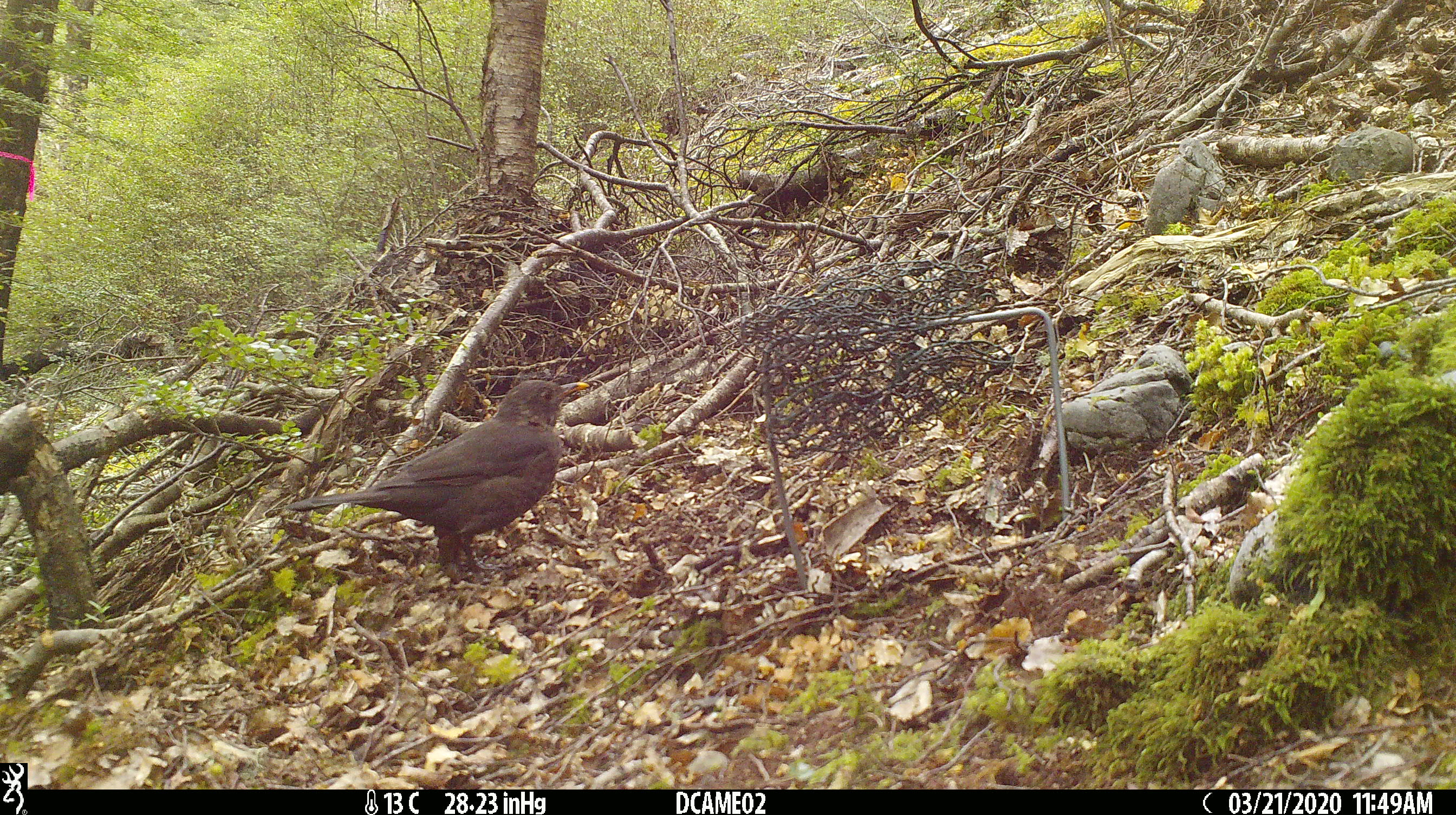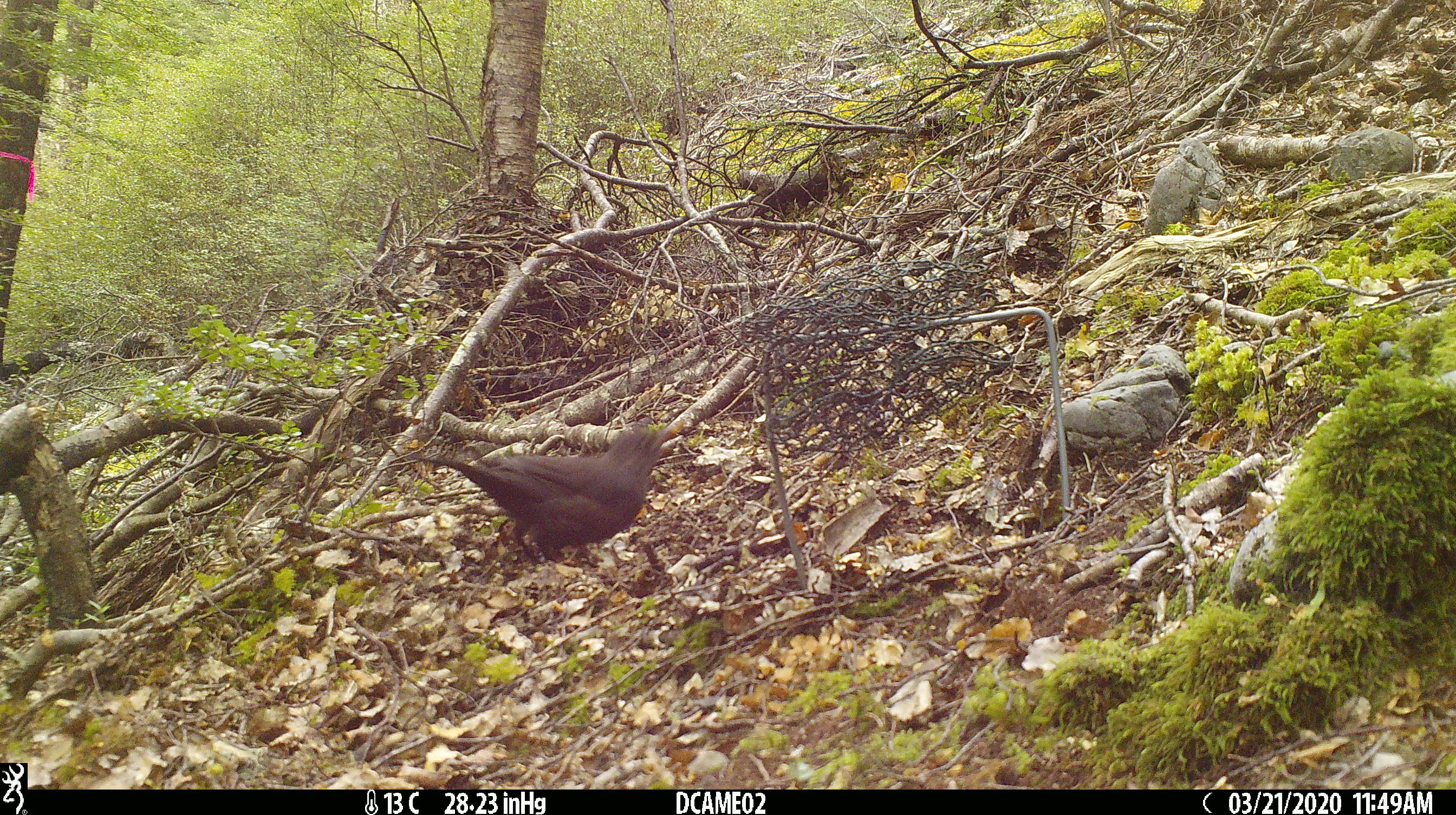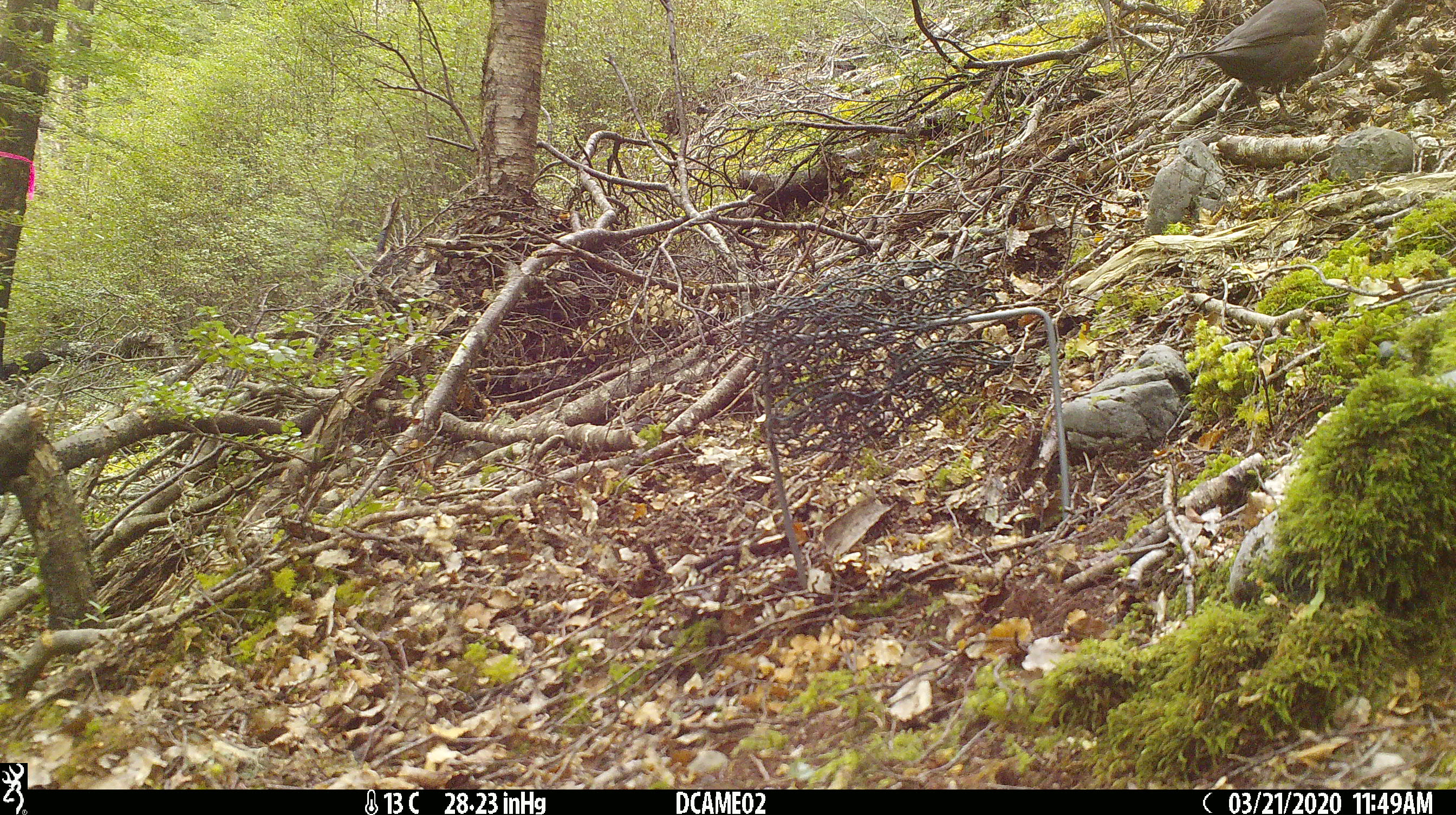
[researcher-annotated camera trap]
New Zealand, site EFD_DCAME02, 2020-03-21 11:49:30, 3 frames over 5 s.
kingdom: Animalia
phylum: Chordata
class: Aves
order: Passeriformes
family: Turdidae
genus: Turdus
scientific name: Turdus merula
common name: eurasian blackbird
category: blackbird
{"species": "blackbird (eurasian blackbird) (Turdus merula)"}